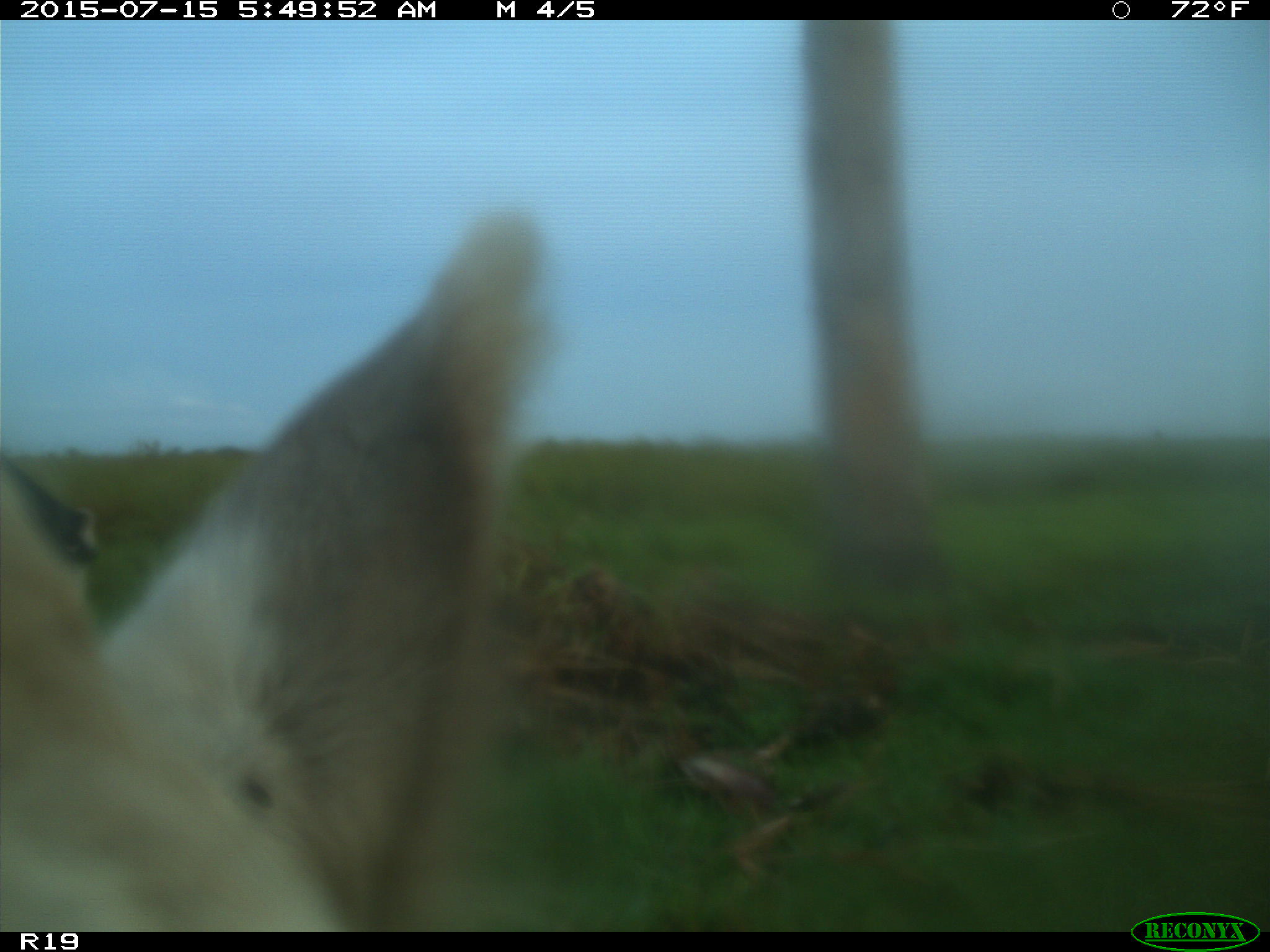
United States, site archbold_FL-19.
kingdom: Animalia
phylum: Chordata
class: Mammalia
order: Artiodactyla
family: Bovidae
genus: Bos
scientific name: Bos taurus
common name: domestic cow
Bos taurus (domestic cow).